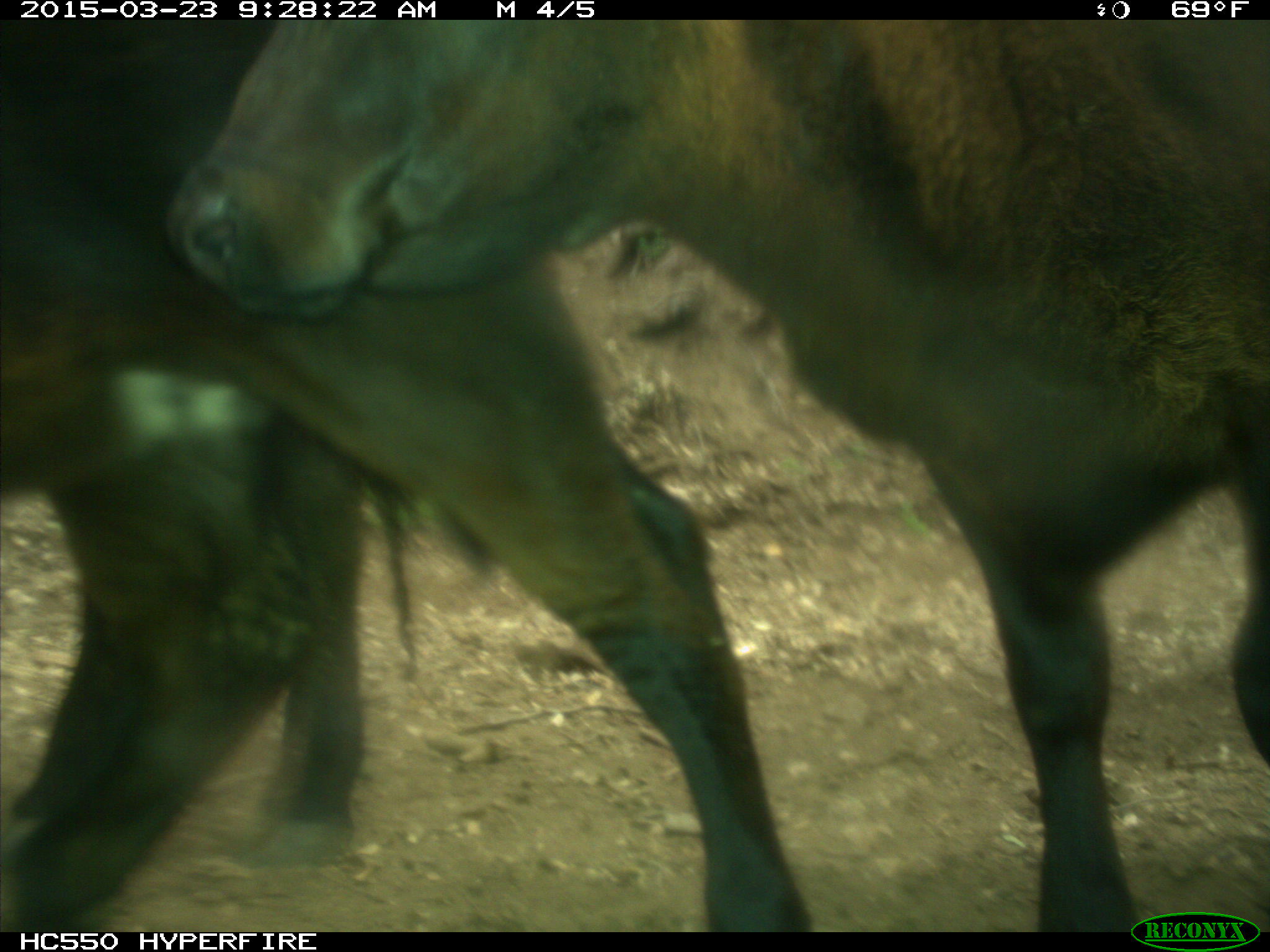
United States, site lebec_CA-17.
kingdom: Animalia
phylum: Chordata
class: Mammalia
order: Artiodactyla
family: Bovidae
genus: Bos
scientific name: Bos taurus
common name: domestic cow